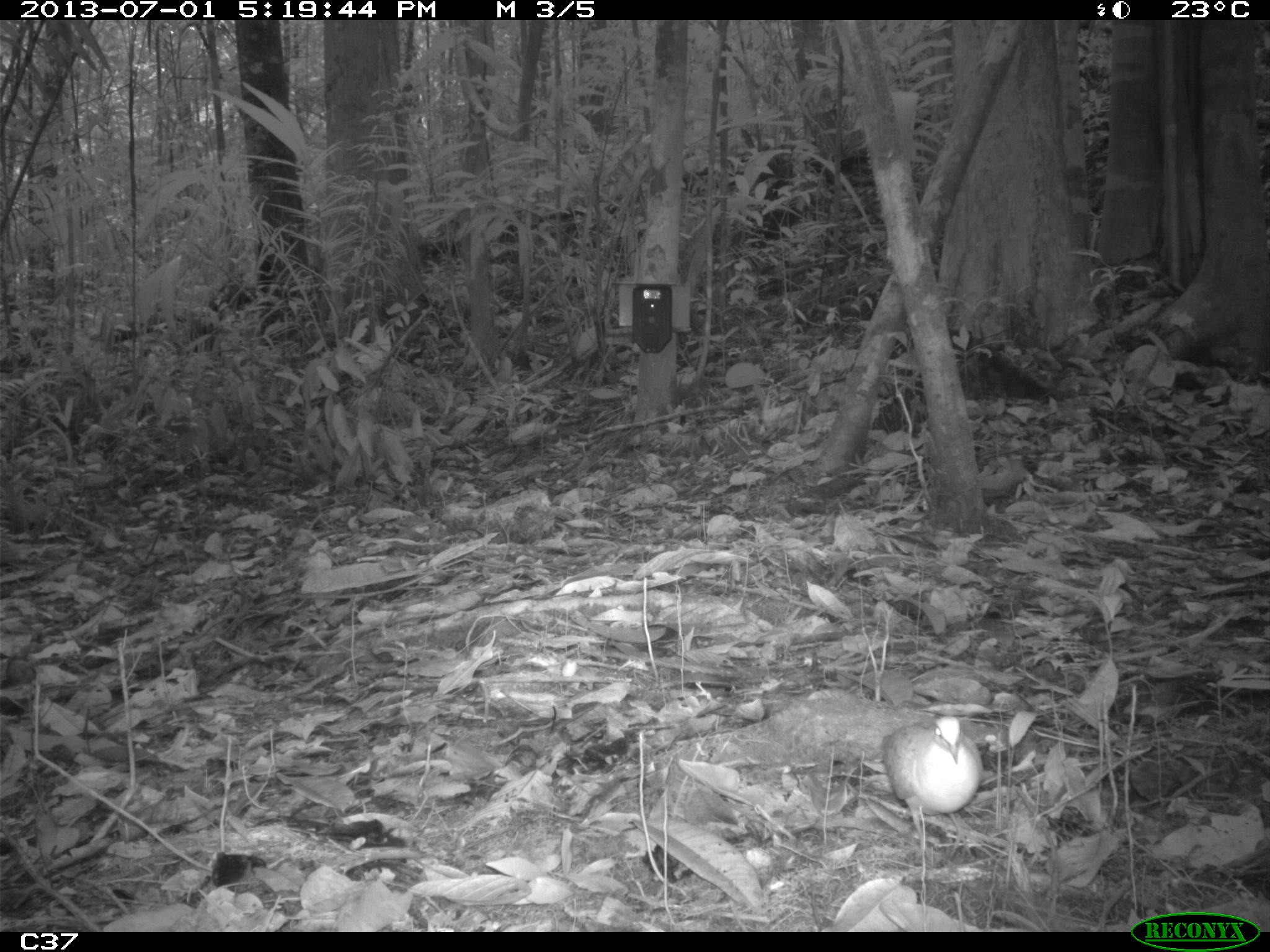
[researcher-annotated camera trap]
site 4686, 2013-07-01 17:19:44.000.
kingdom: Animalia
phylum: Chordata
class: Aves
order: Columbiformes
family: Columbidae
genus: Leptotila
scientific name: Leptotila rufaxilla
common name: gray-fronted dove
Leptotila rufaxilla (gray-fronted dove), count 1, age adult.